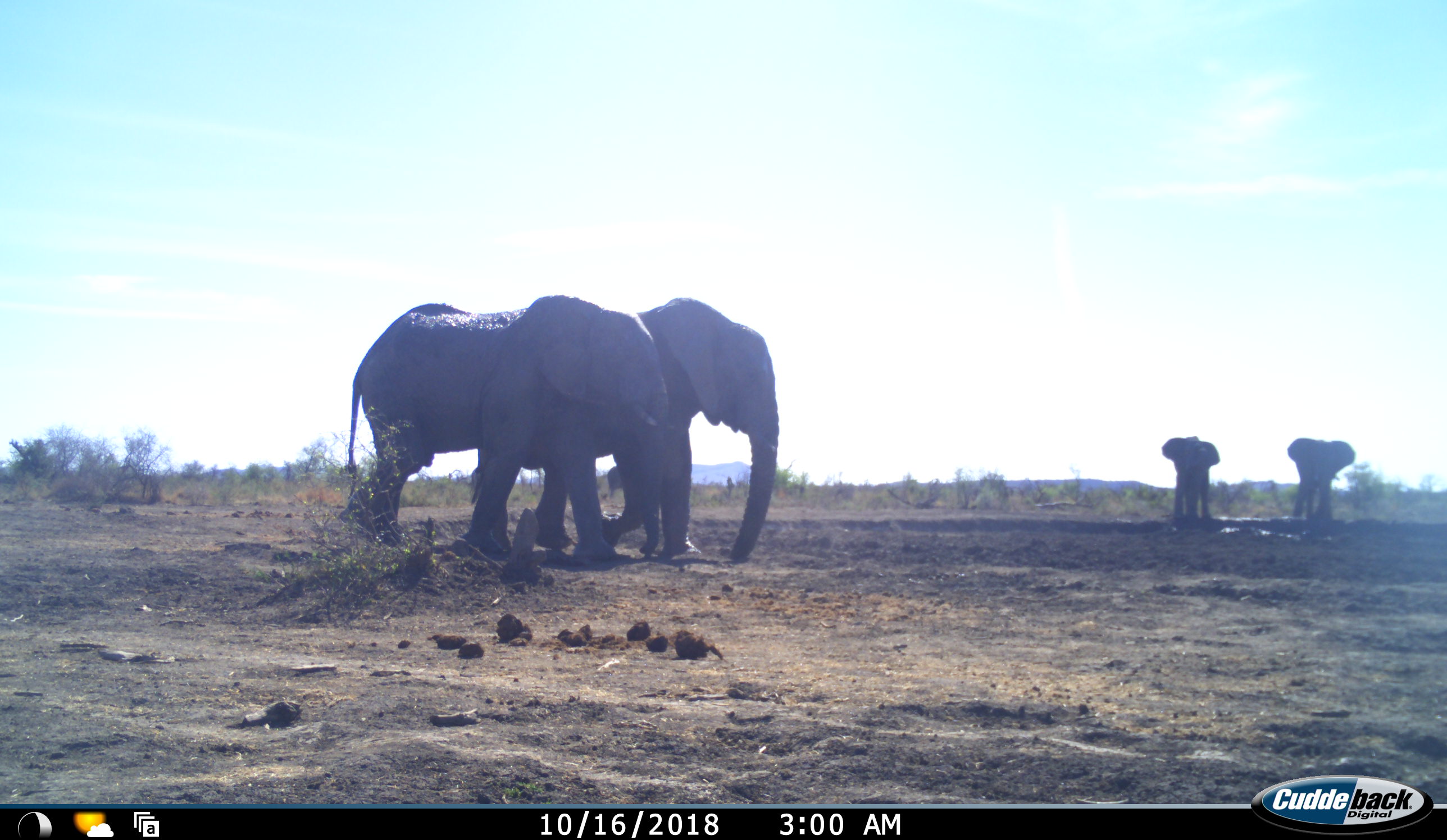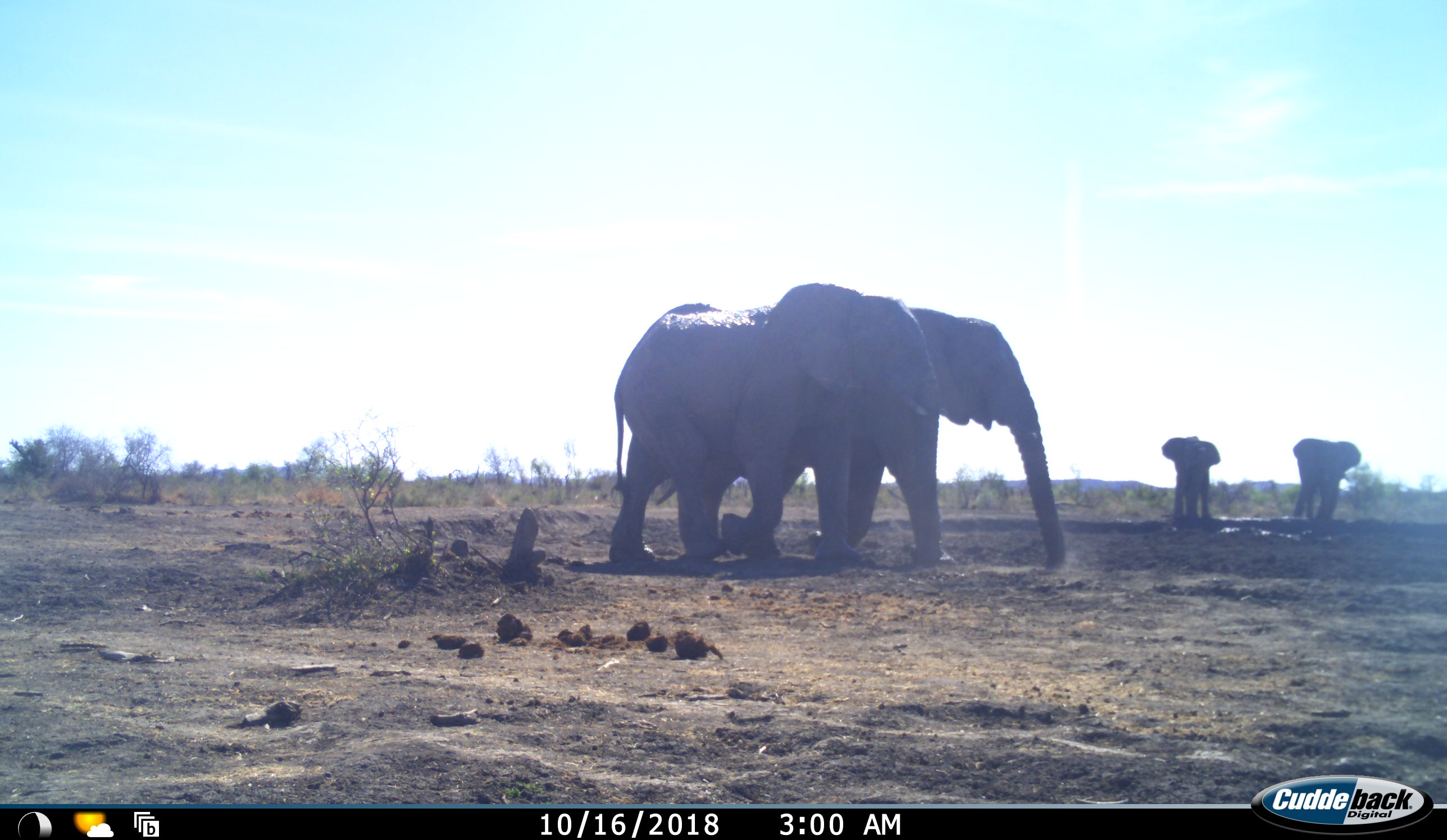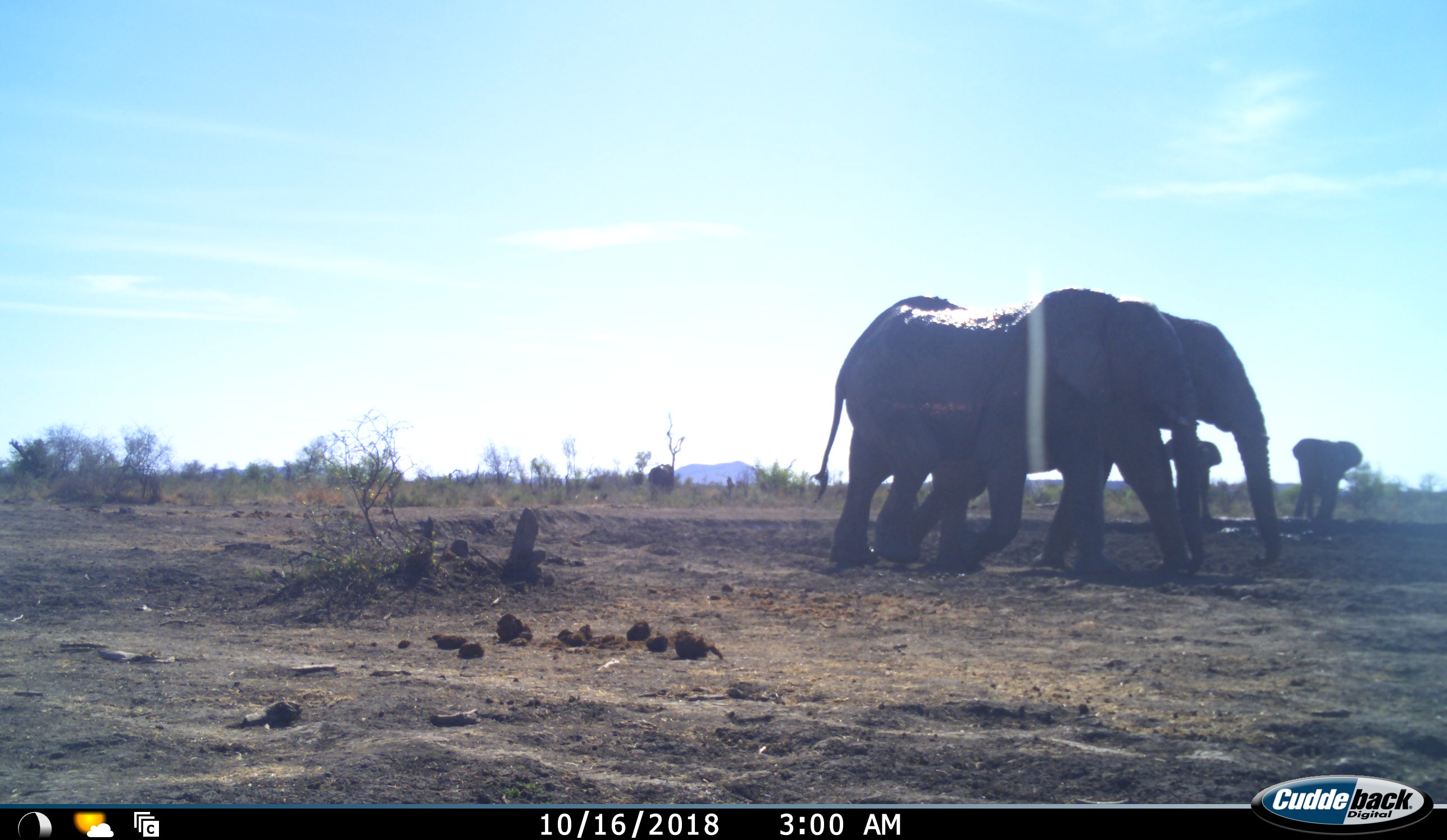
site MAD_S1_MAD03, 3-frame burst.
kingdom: Animalia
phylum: Chordata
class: Mammalia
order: Proboscidea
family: Elephantidae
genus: Loxodonta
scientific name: Loxodonta africana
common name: african bush elephant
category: elephant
Elephant (african bush elephant) (Loxodonta africana), count 4. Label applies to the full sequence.